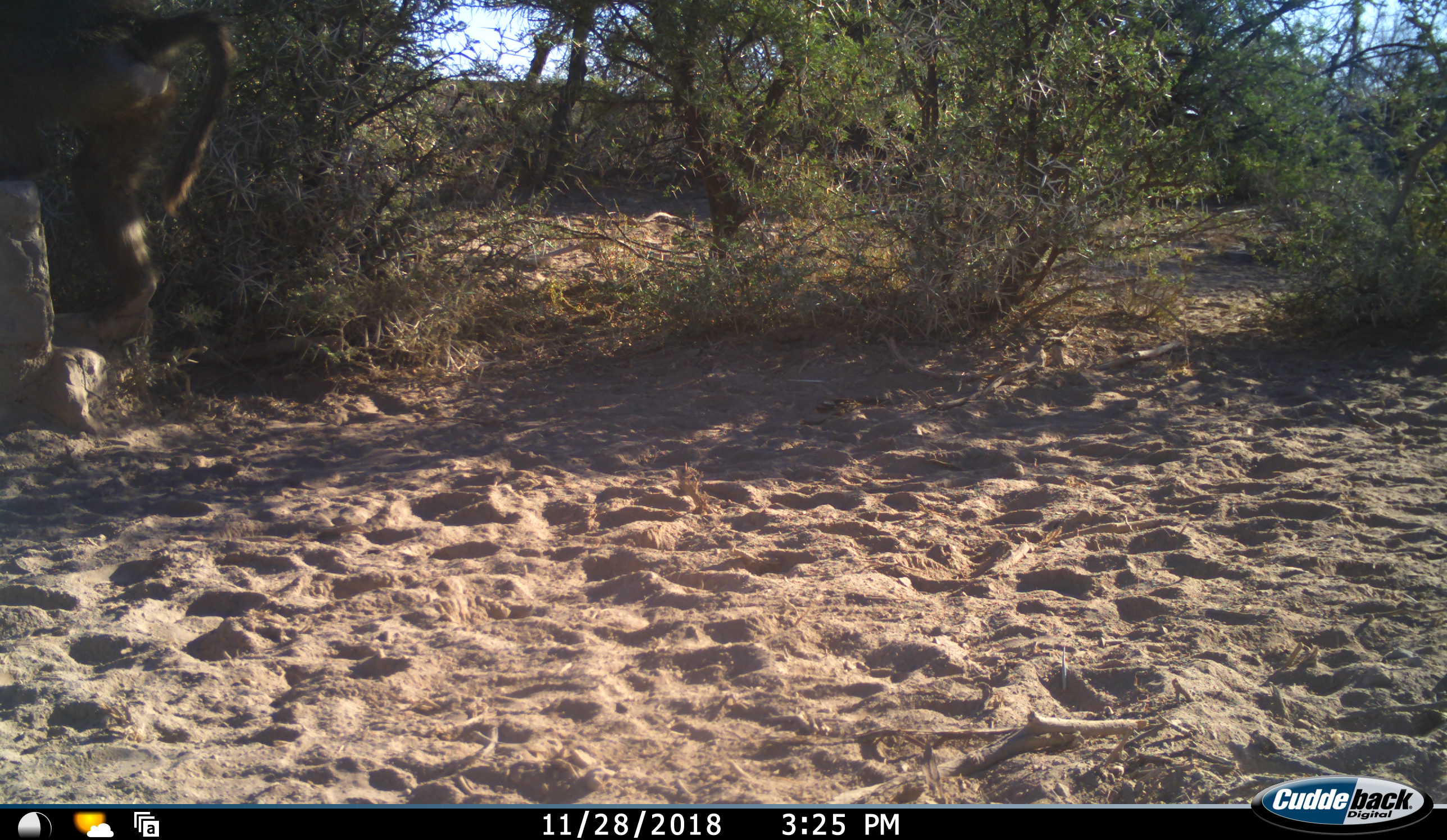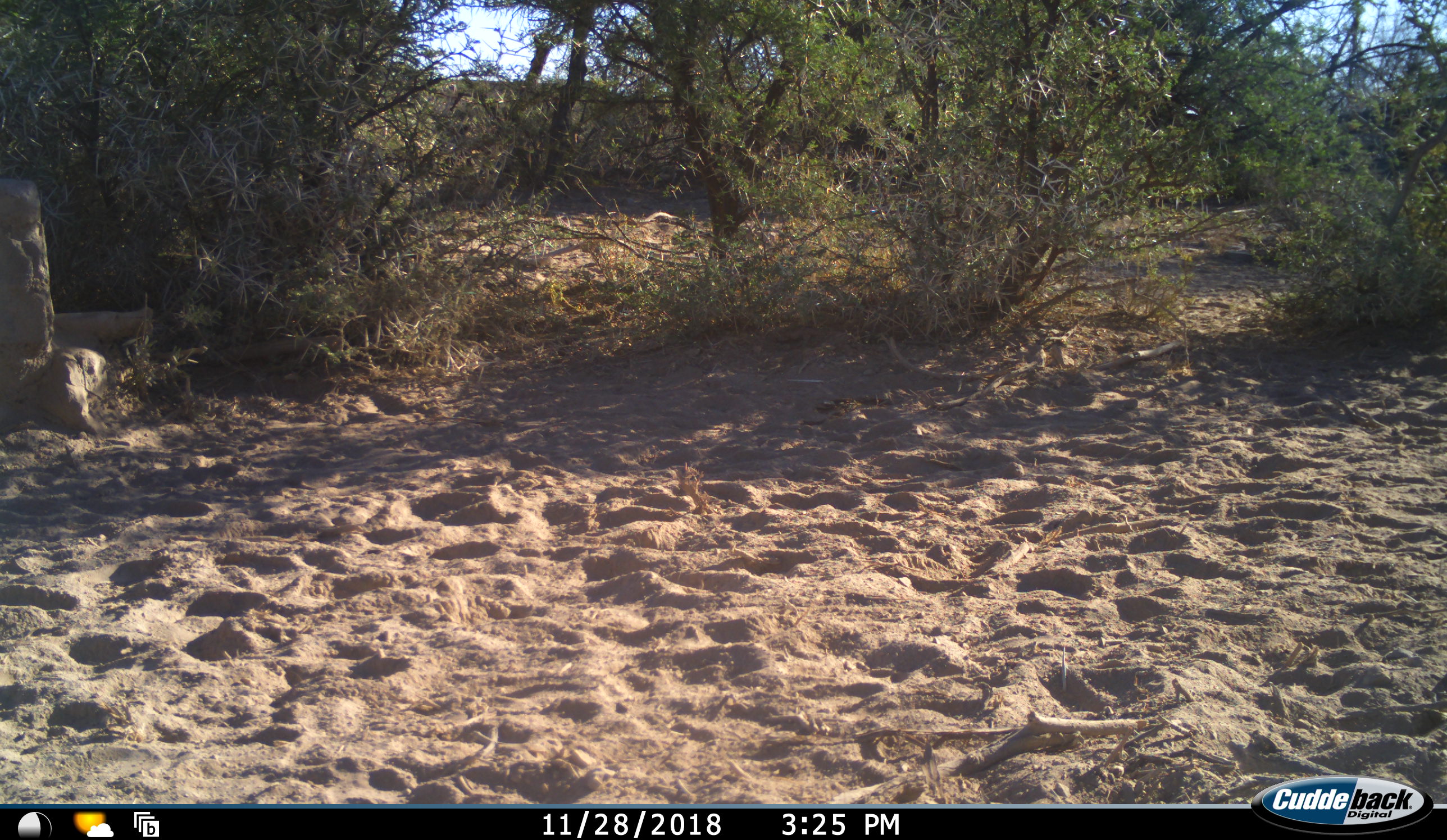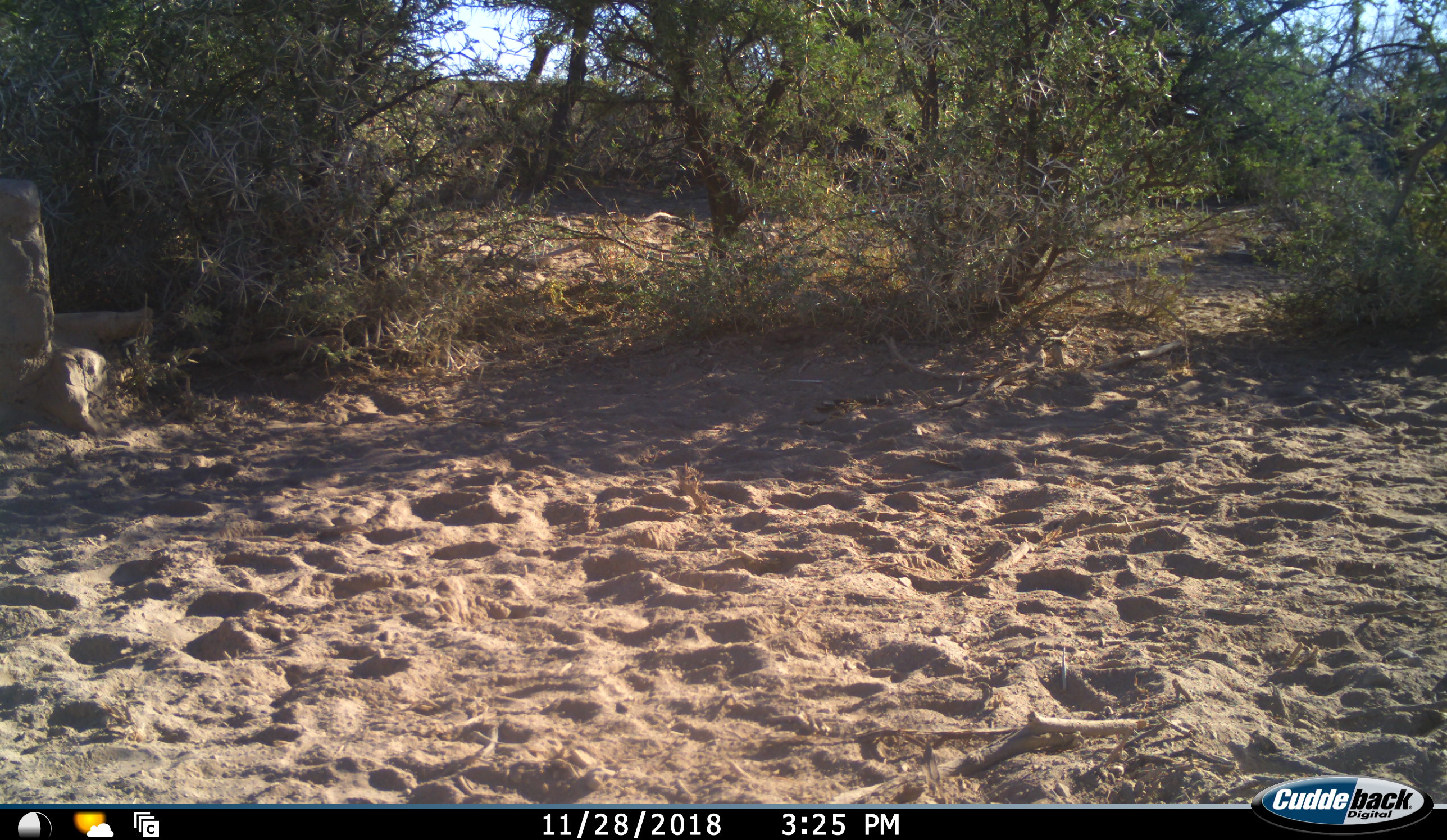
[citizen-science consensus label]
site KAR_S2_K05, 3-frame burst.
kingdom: Animalia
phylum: Chordata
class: Mammalia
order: Primates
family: Cercopithecidae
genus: Papio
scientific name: Papio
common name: baboon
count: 1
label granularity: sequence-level